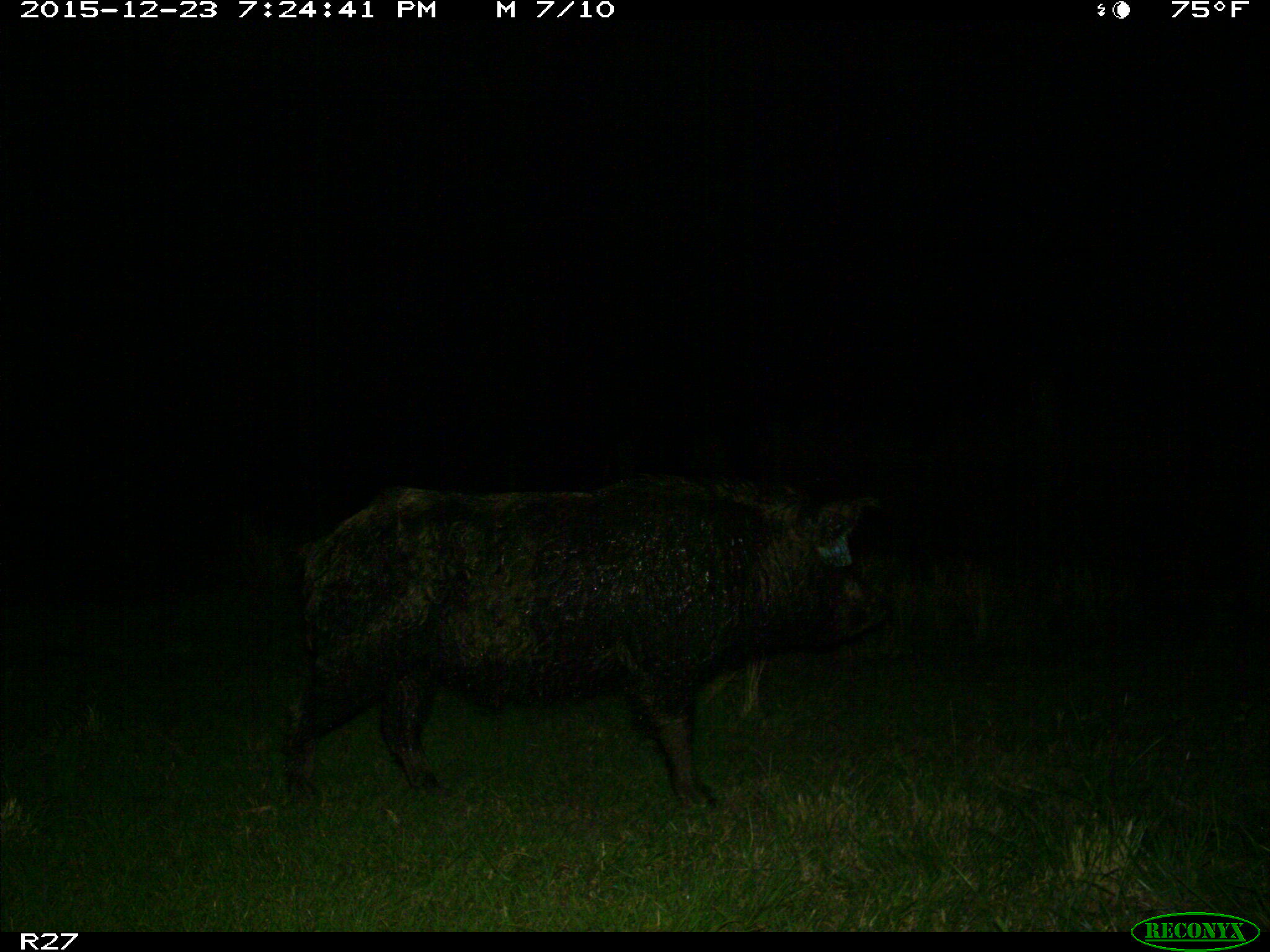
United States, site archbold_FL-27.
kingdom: Animalia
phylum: Chordata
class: Mammalia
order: Artiodactyla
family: Suidae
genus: Sus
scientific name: Sus scrofa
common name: wild boar